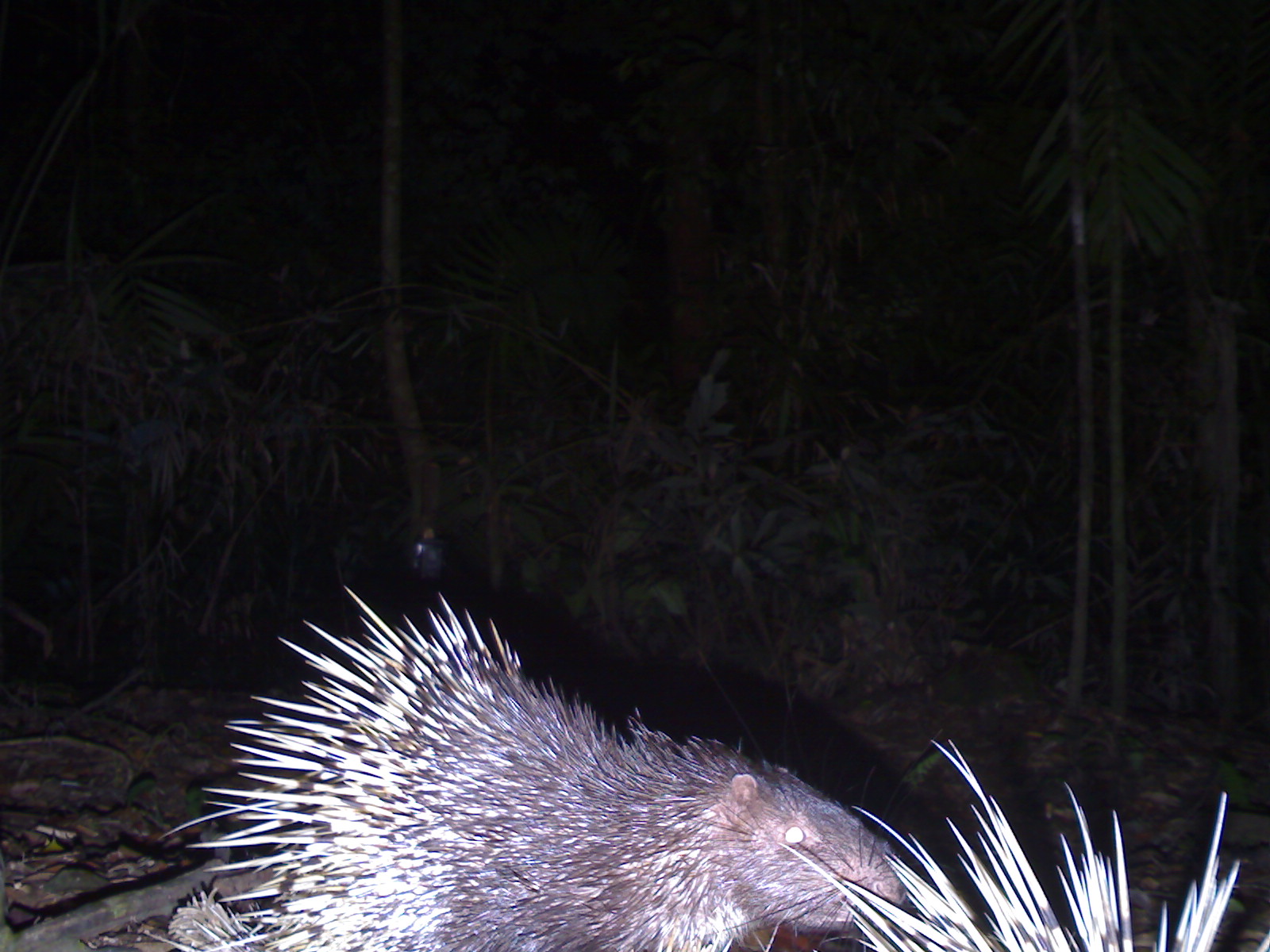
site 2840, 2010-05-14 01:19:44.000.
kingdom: Animalia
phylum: Chordata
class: Mammalia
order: Rodentia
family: Hystricidae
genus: Hystrix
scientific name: Hystrix brachyura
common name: east asian porcupine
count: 2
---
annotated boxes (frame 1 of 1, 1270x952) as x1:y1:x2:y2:
hystrix brachyura: 159:585:910:951; 830:739:1268:949